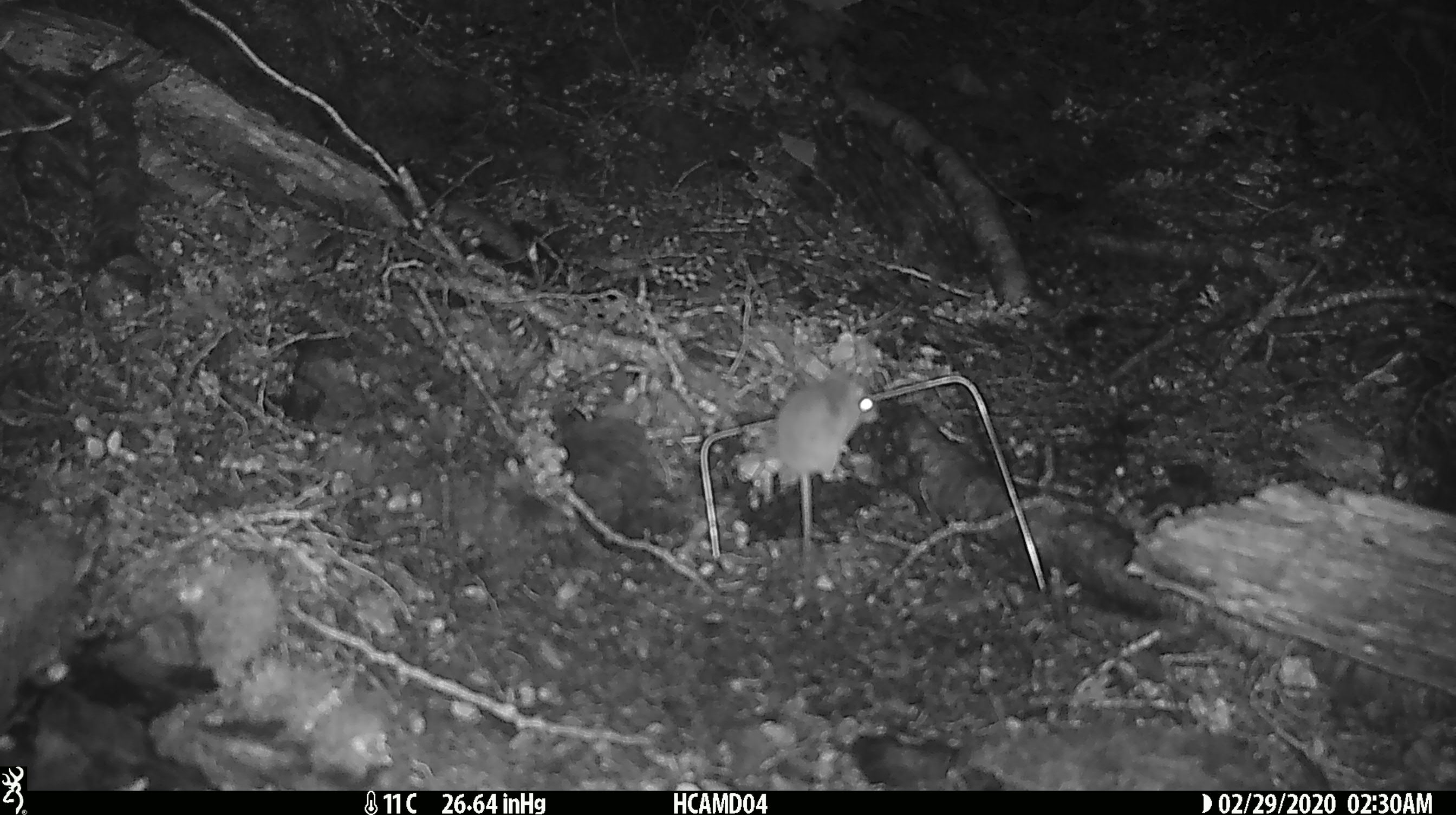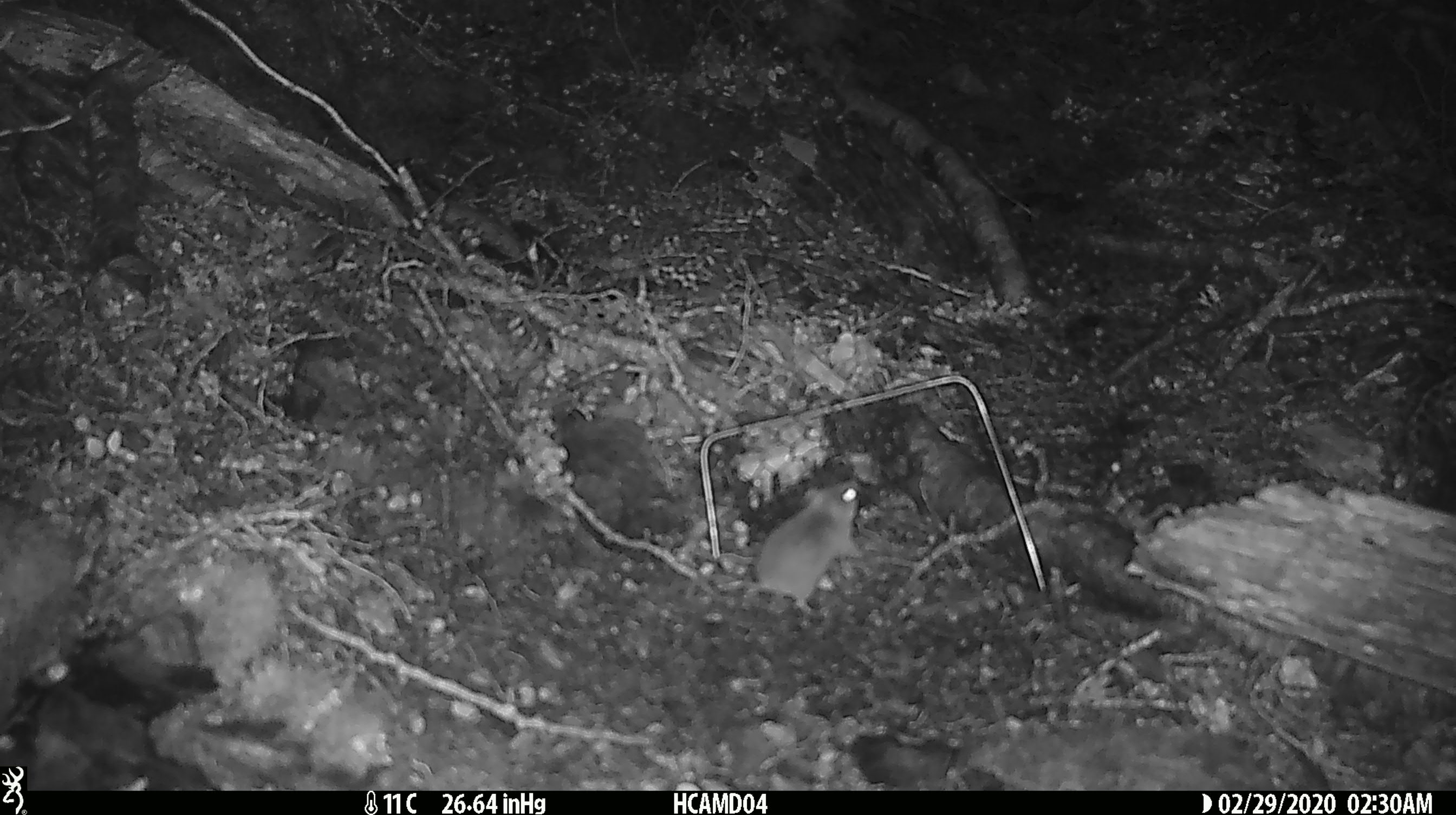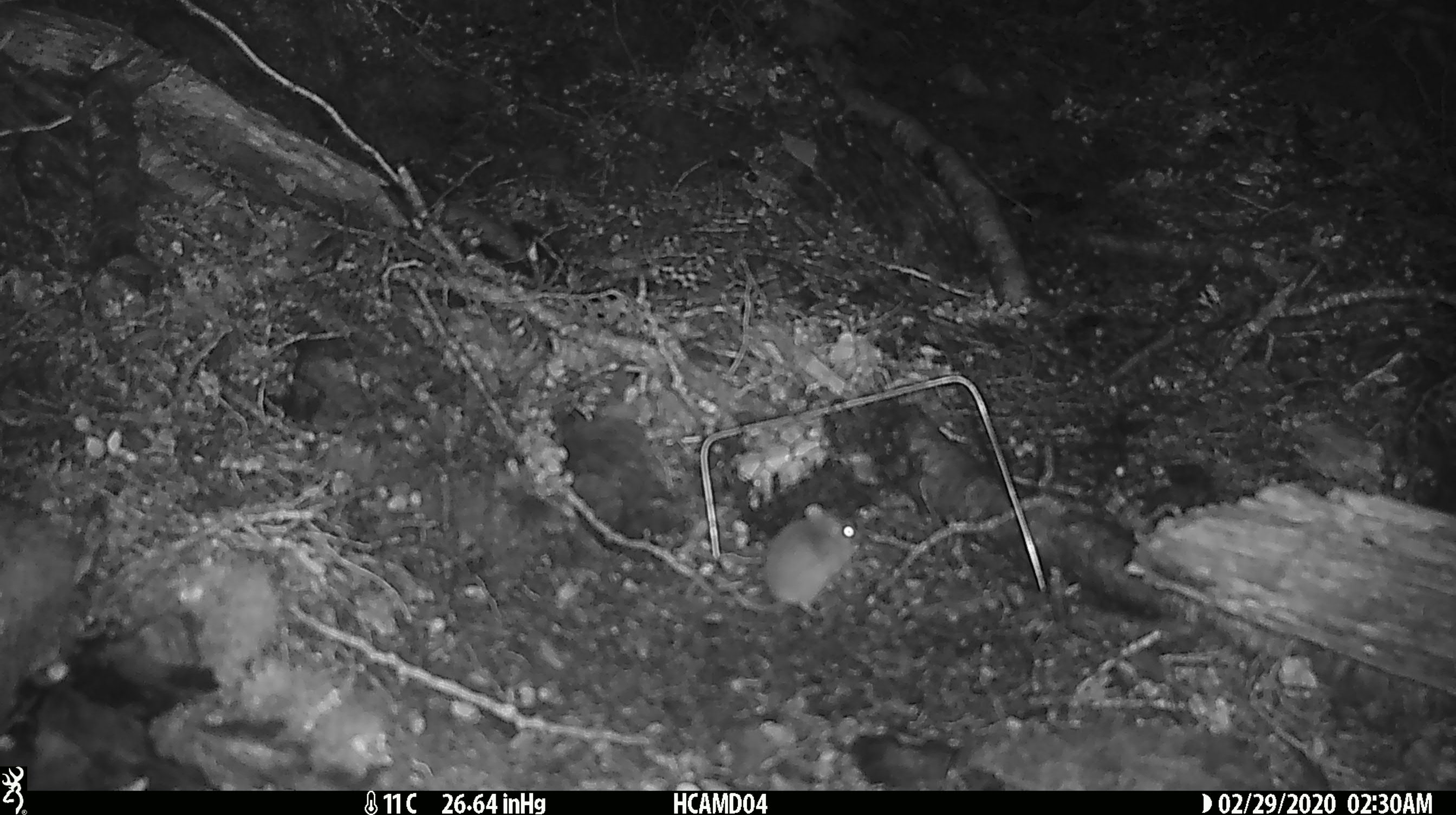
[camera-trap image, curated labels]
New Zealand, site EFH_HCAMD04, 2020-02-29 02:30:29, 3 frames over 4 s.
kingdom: Animalia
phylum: Chordata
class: Mammalia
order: Rodentia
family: Muridae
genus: Mus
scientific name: Mus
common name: mouse